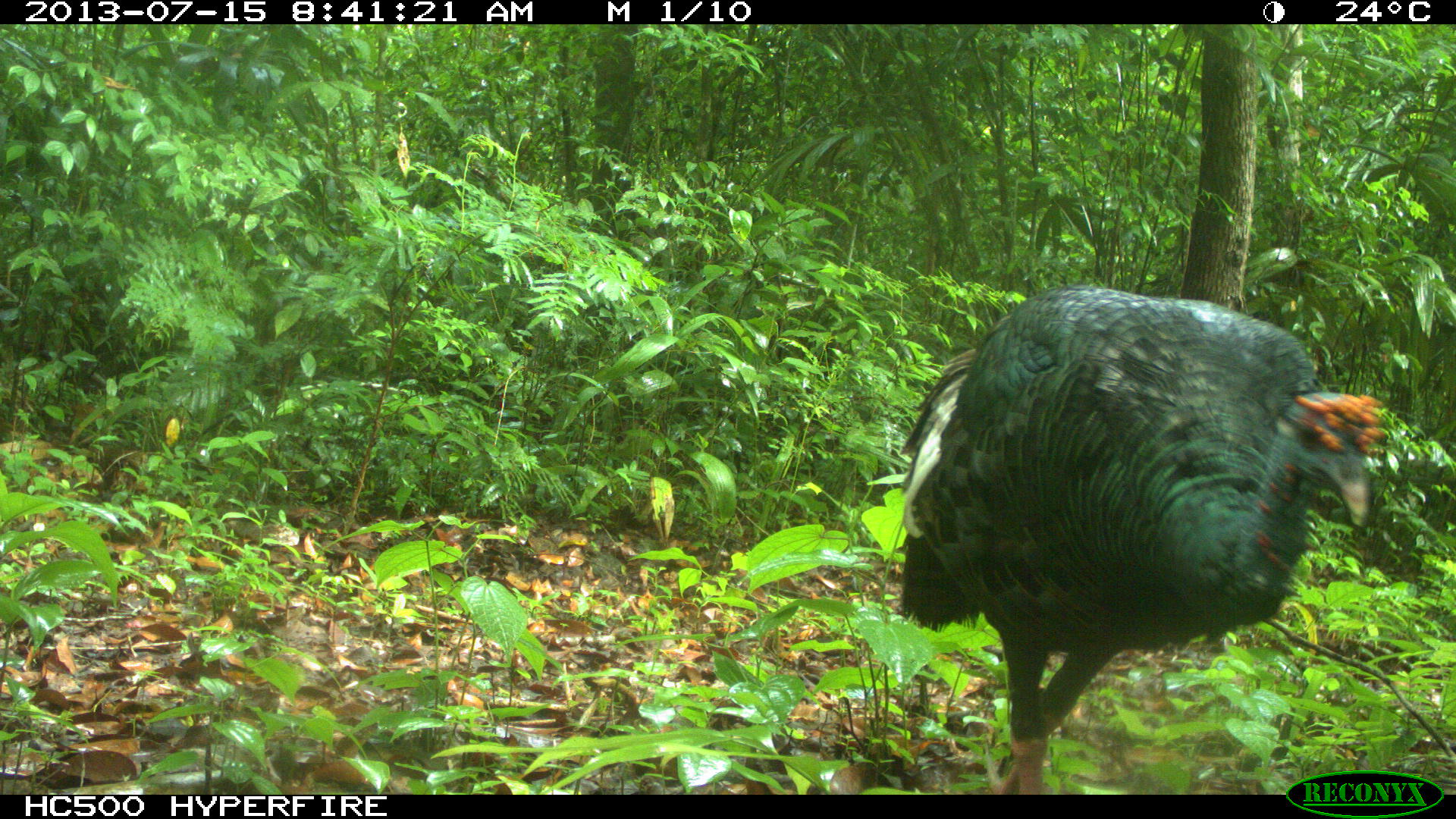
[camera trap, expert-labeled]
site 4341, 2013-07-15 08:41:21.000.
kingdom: Animalia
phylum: Chordata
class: Aves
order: Galliformes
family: Phasianidae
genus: Meleagris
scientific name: Meleagris ocellata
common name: ocellated turkey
Meleagris ocellata (ocellated turkey), count 1, sex female.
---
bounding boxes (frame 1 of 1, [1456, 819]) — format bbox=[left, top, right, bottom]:
meleagris ocellata: bbox=[896, 283, 1385, 794]